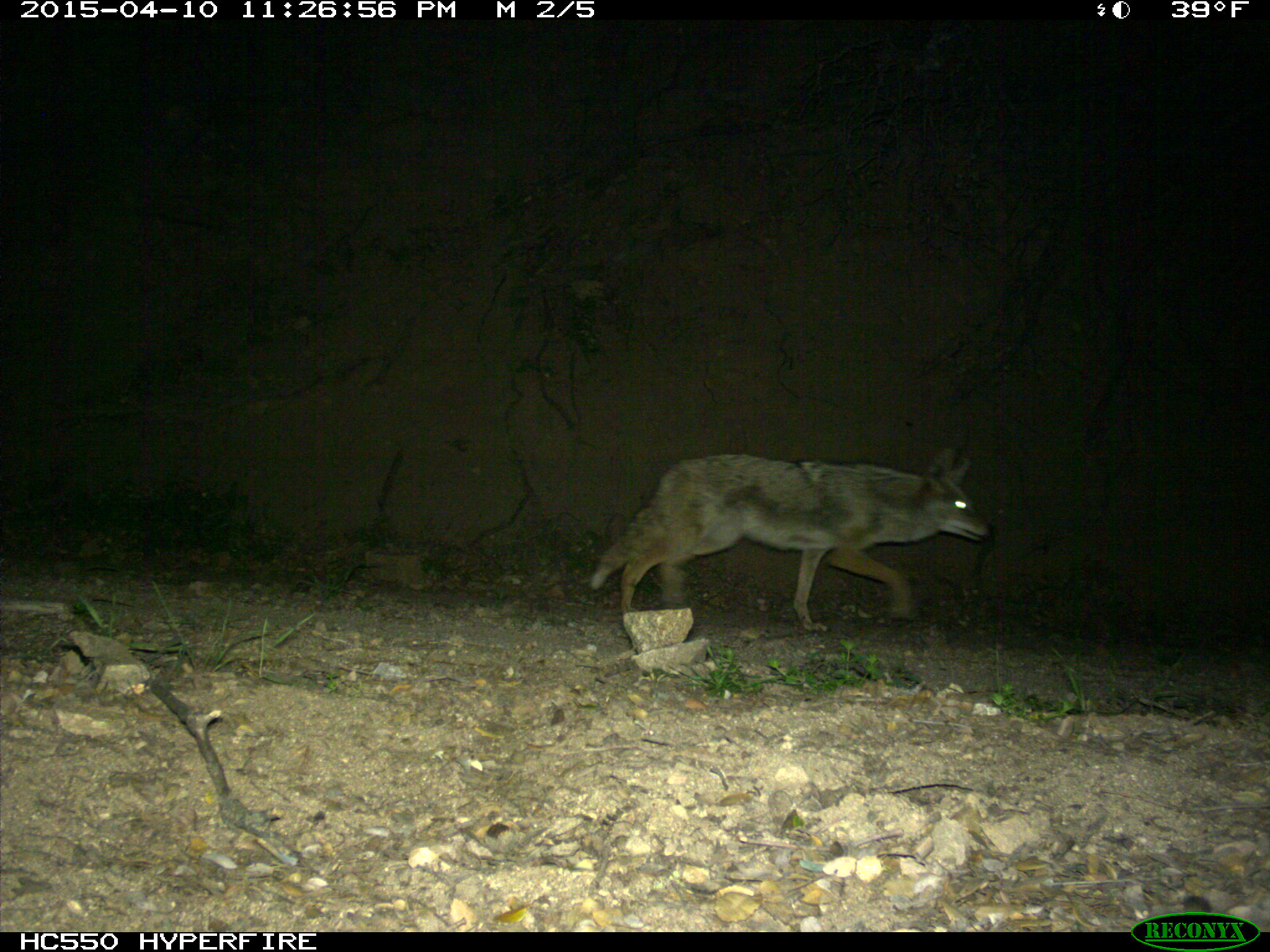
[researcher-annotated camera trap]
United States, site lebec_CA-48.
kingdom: Animalia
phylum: Chordata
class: Mammalia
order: Carnivora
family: Canidae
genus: Canis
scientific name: Canis latrans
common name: coyote